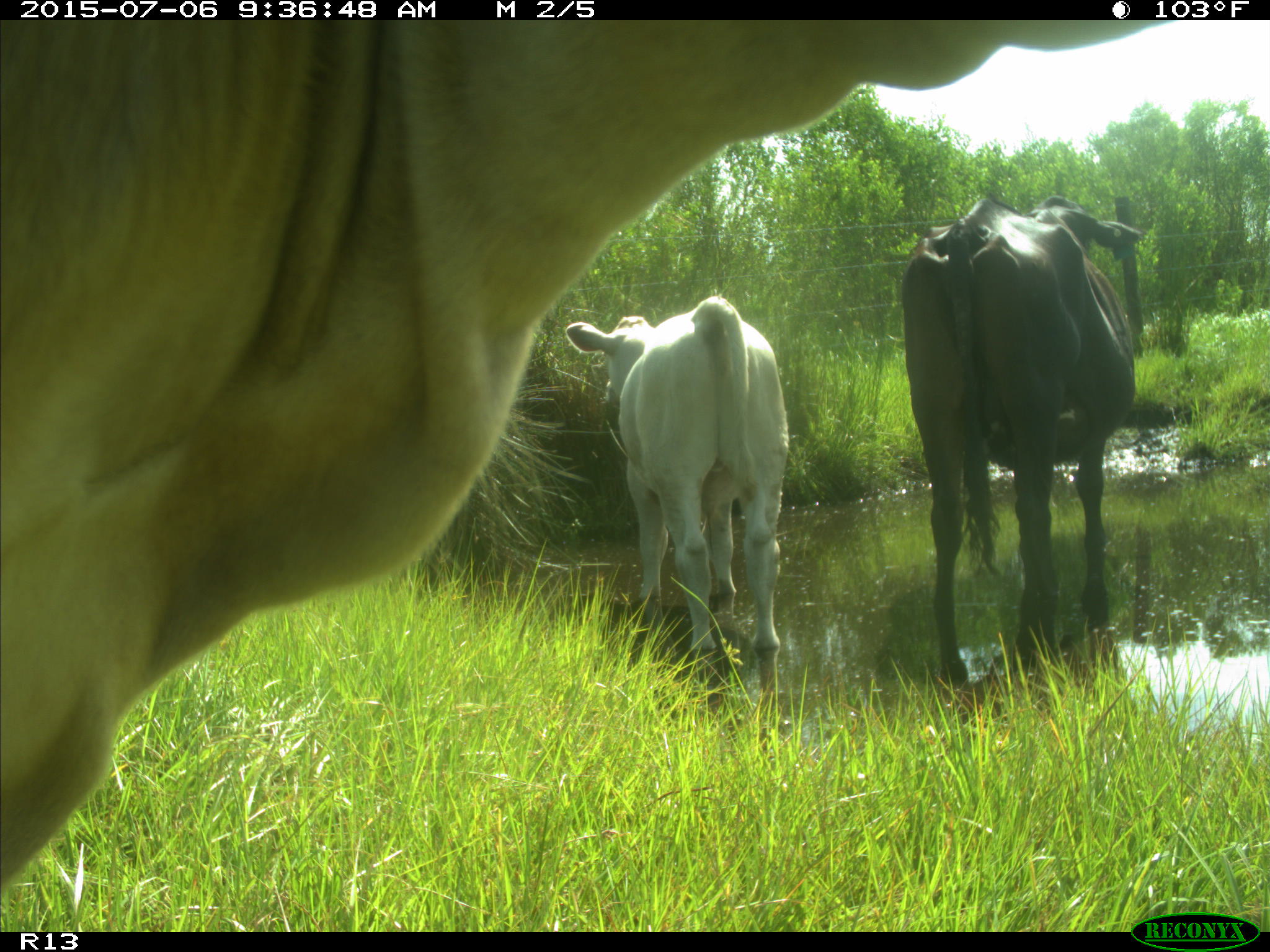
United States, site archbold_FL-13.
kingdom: Animalia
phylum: Chordata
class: Mammalia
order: Artiodactyla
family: Bovidae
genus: Bos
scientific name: Bos taurus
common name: domestic cow